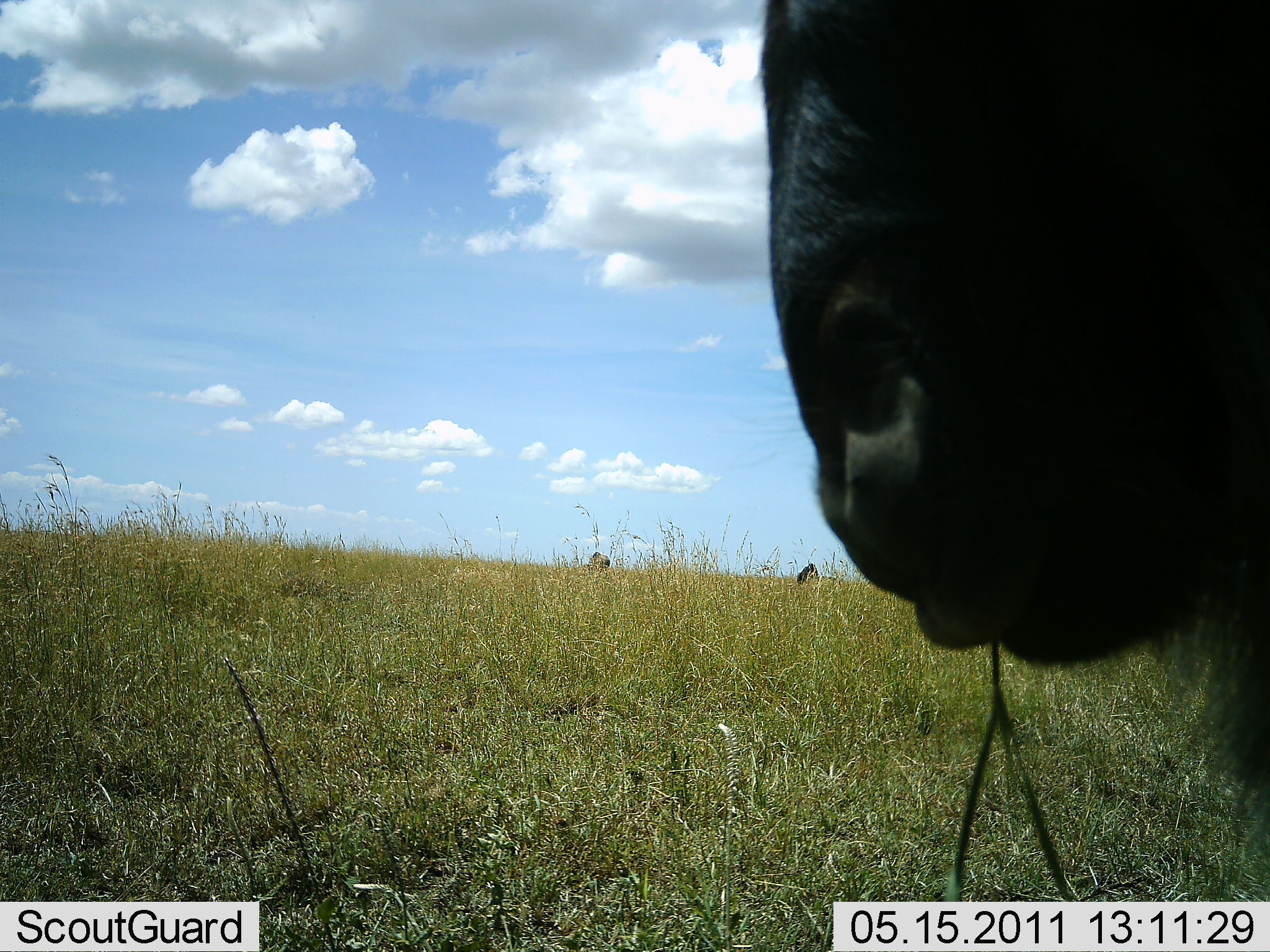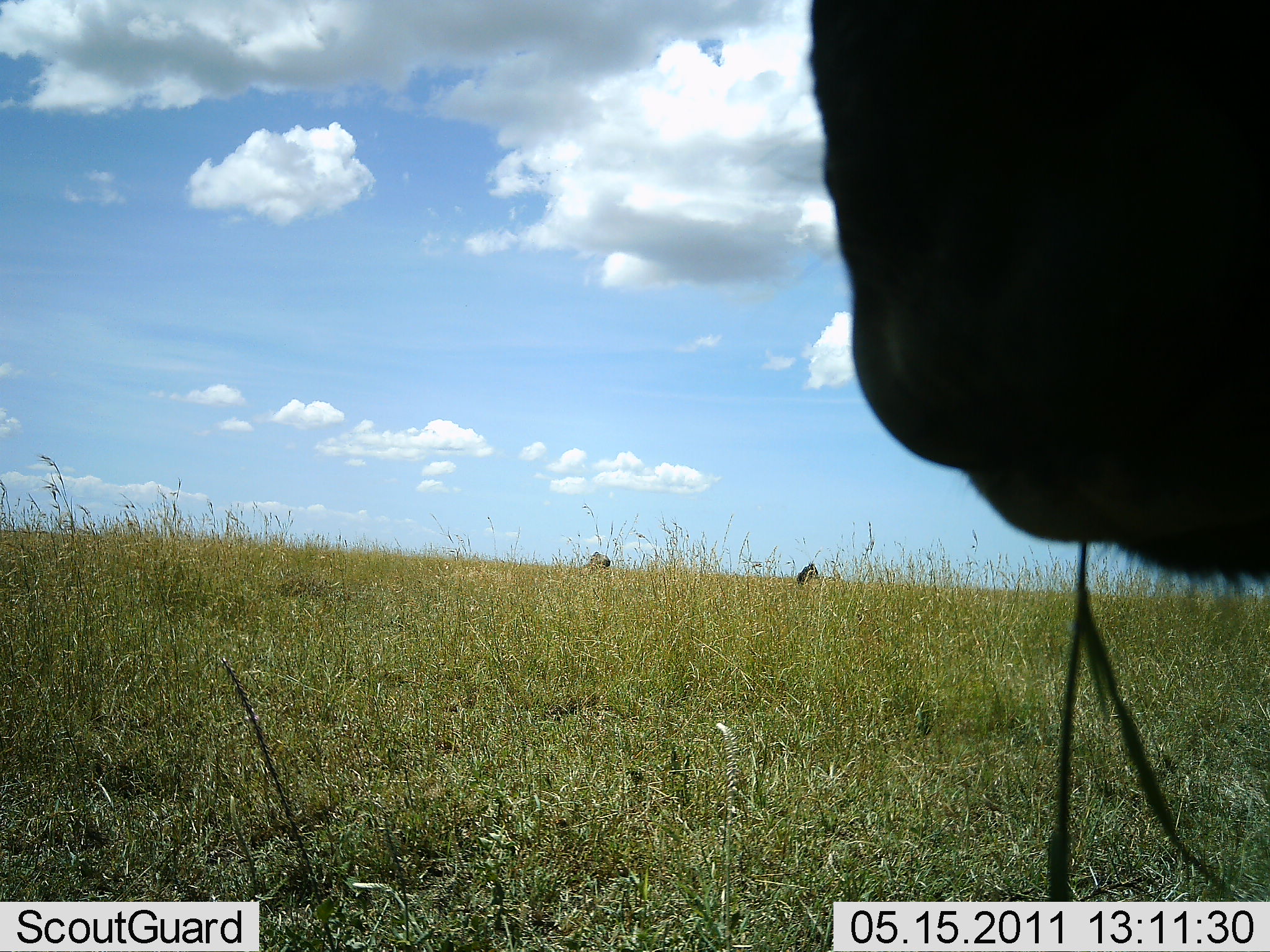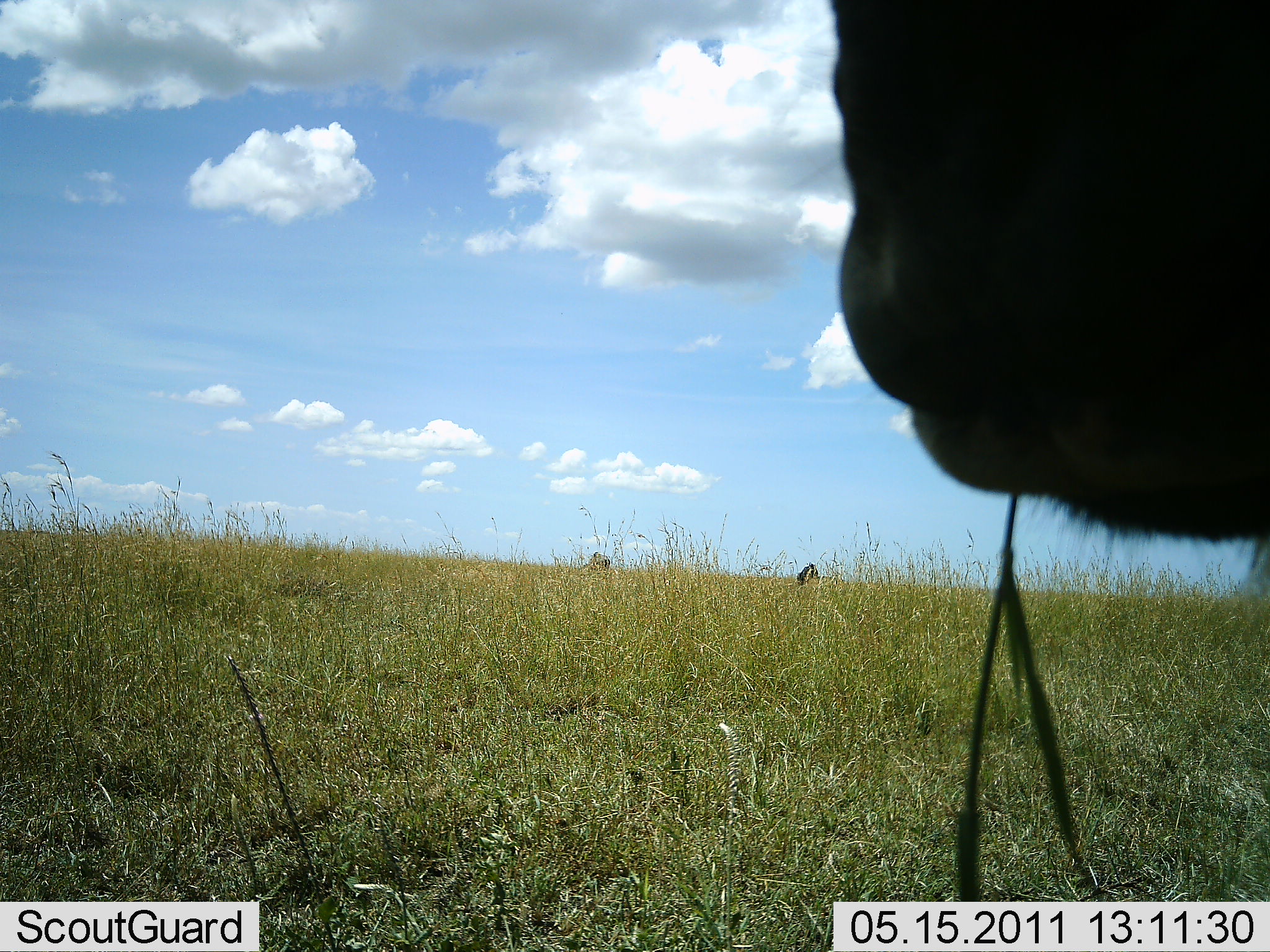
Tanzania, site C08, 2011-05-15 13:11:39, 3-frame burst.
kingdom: Animalia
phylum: Chordata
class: Mammalia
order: Artiodactyla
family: Bovidae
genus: Connochaetes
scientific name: Connochaetes taurinus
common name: blue wildebeest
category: wildebeest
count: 1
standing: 60%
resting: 0%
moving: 0%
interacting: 0%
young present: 0%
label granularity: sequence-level